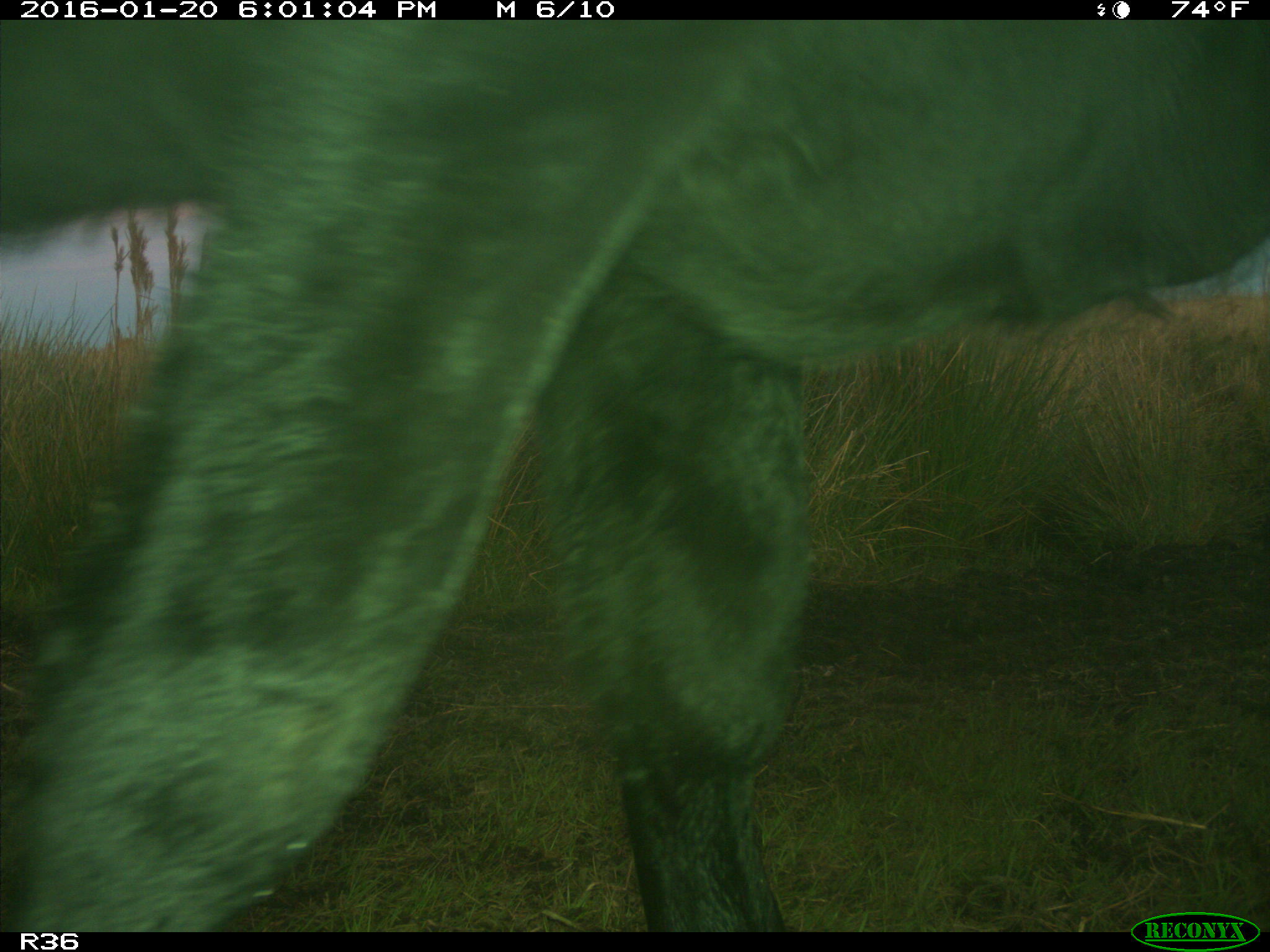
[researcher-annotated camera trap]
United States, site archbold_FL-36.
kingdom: Animalia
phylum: Chordata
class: Mammalia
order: Artiodactyla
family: Bovidae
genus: Bos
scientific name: Bos taurus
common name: domestic cow